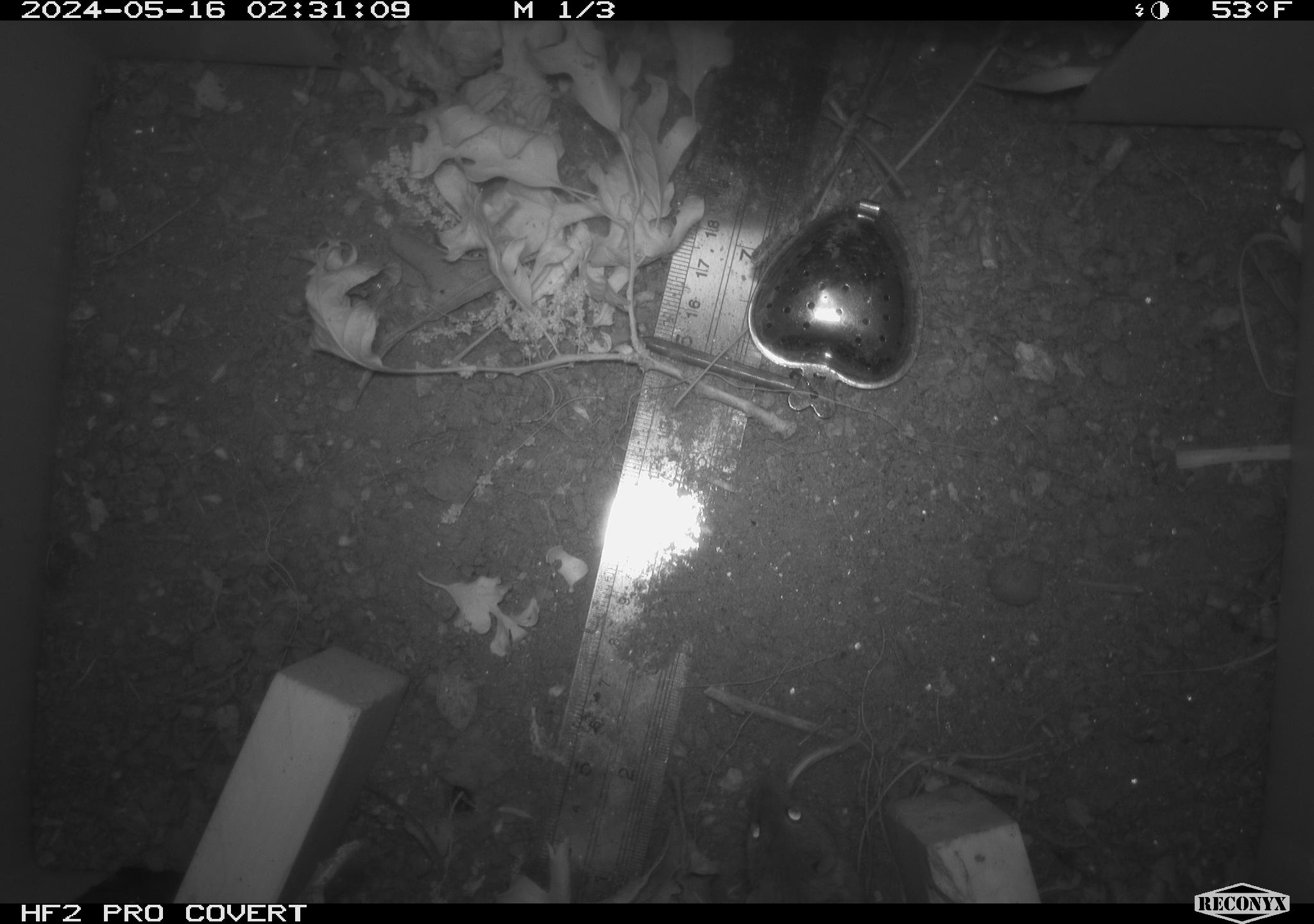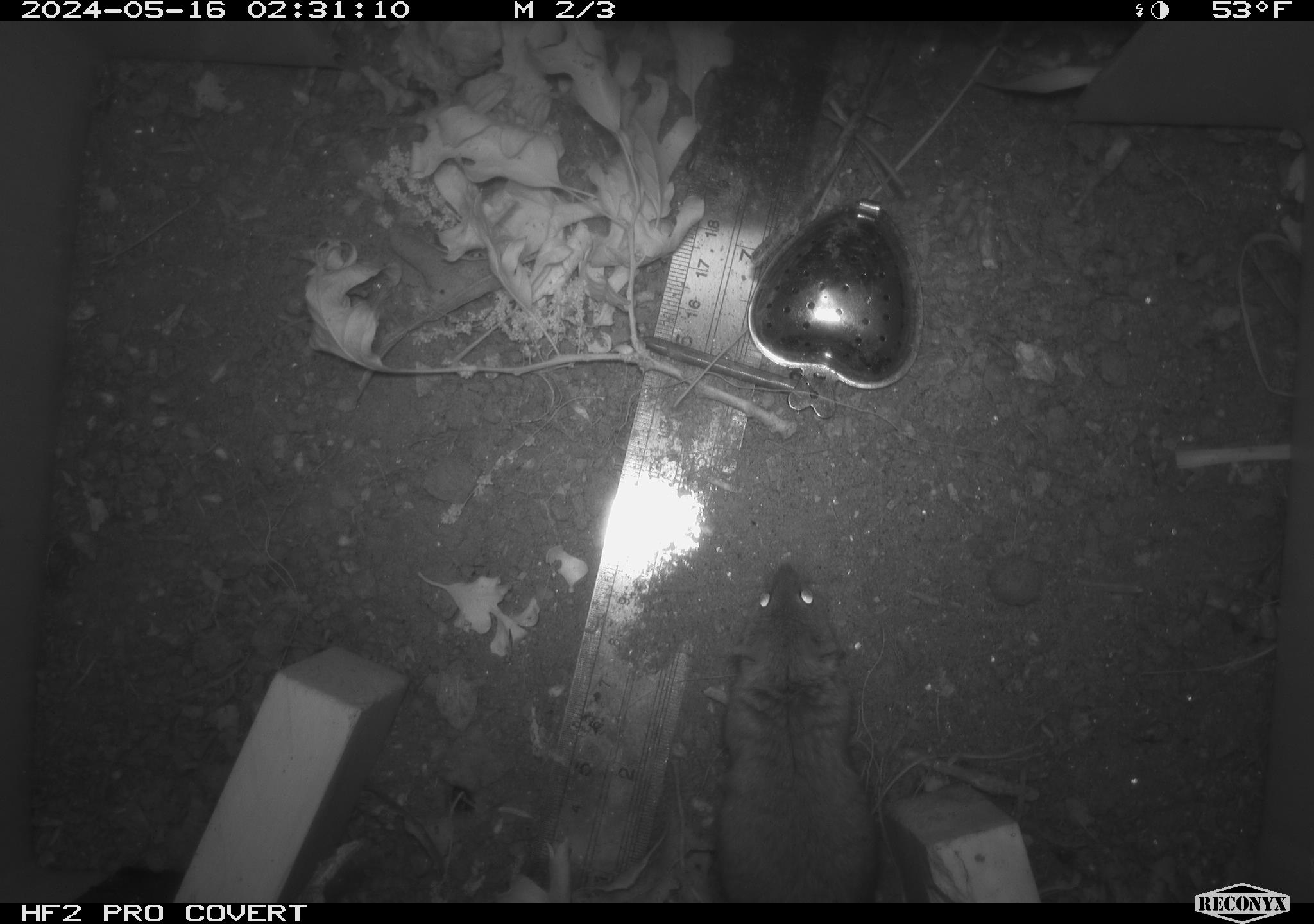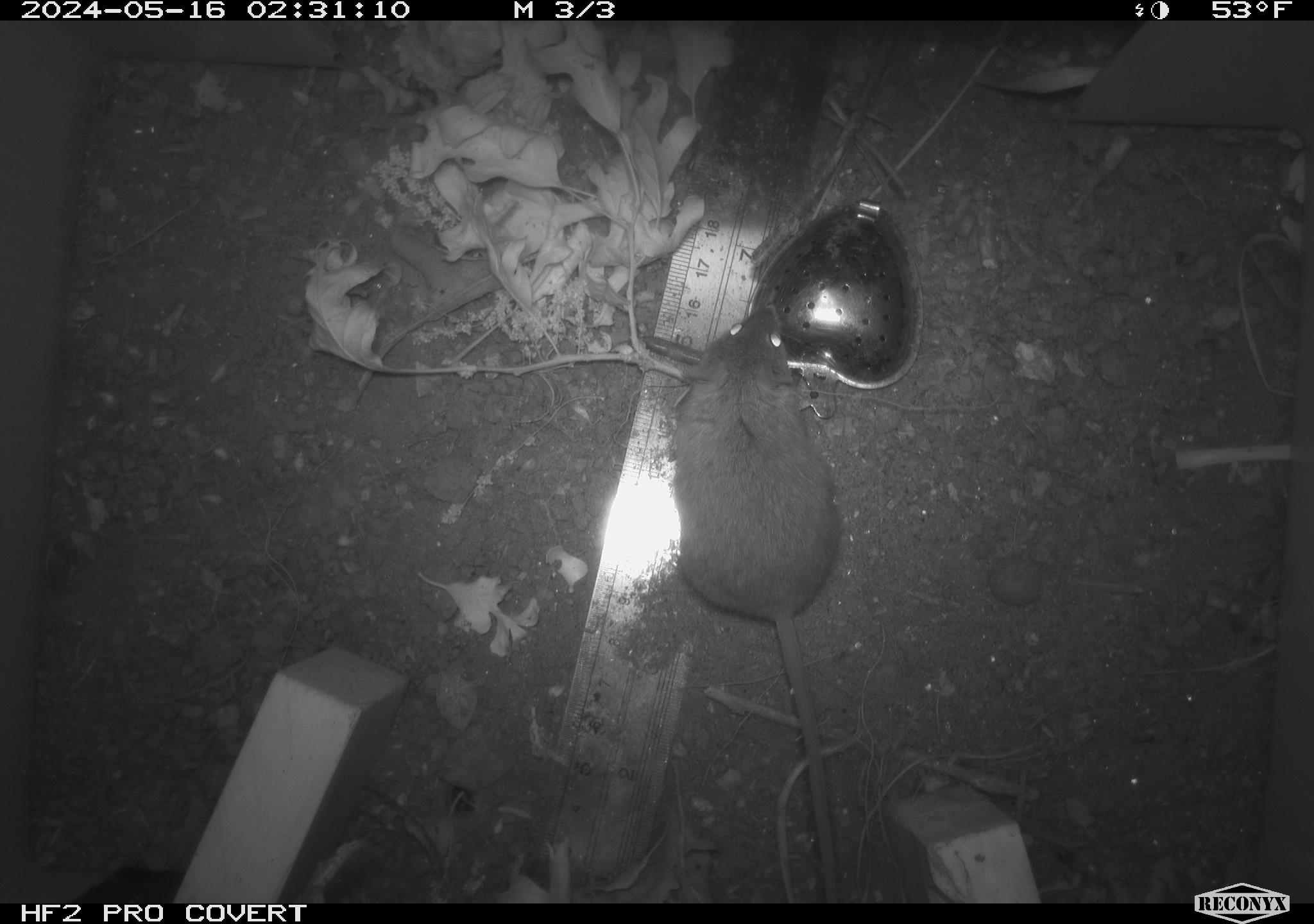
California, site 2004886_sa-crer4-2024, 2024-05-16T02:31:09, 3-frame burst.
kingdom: Animalia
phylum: Chordata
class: Mammalia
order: Rodentia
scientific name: Rodentia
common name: mouse species